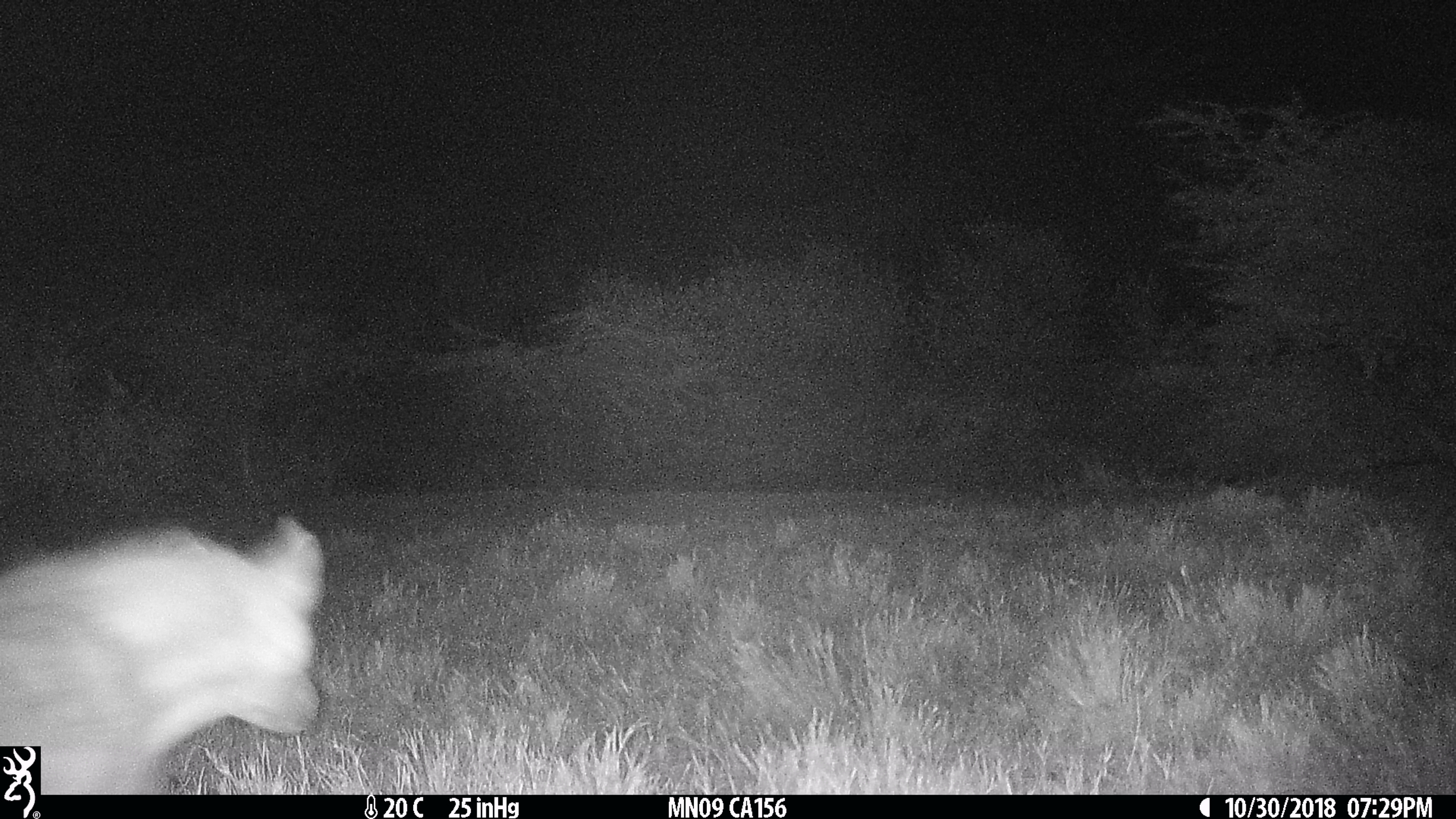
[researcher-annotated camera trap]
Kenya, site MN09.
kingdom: Animalia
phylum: Chordata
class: Mammalia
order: Carnivora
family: Hyaenidae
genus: Crocuta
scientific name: Crocuta crocuta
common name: spotted hyena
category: hyena spotted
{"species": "hyena spotted (spotted hyena) (Crocuta crocuta)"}